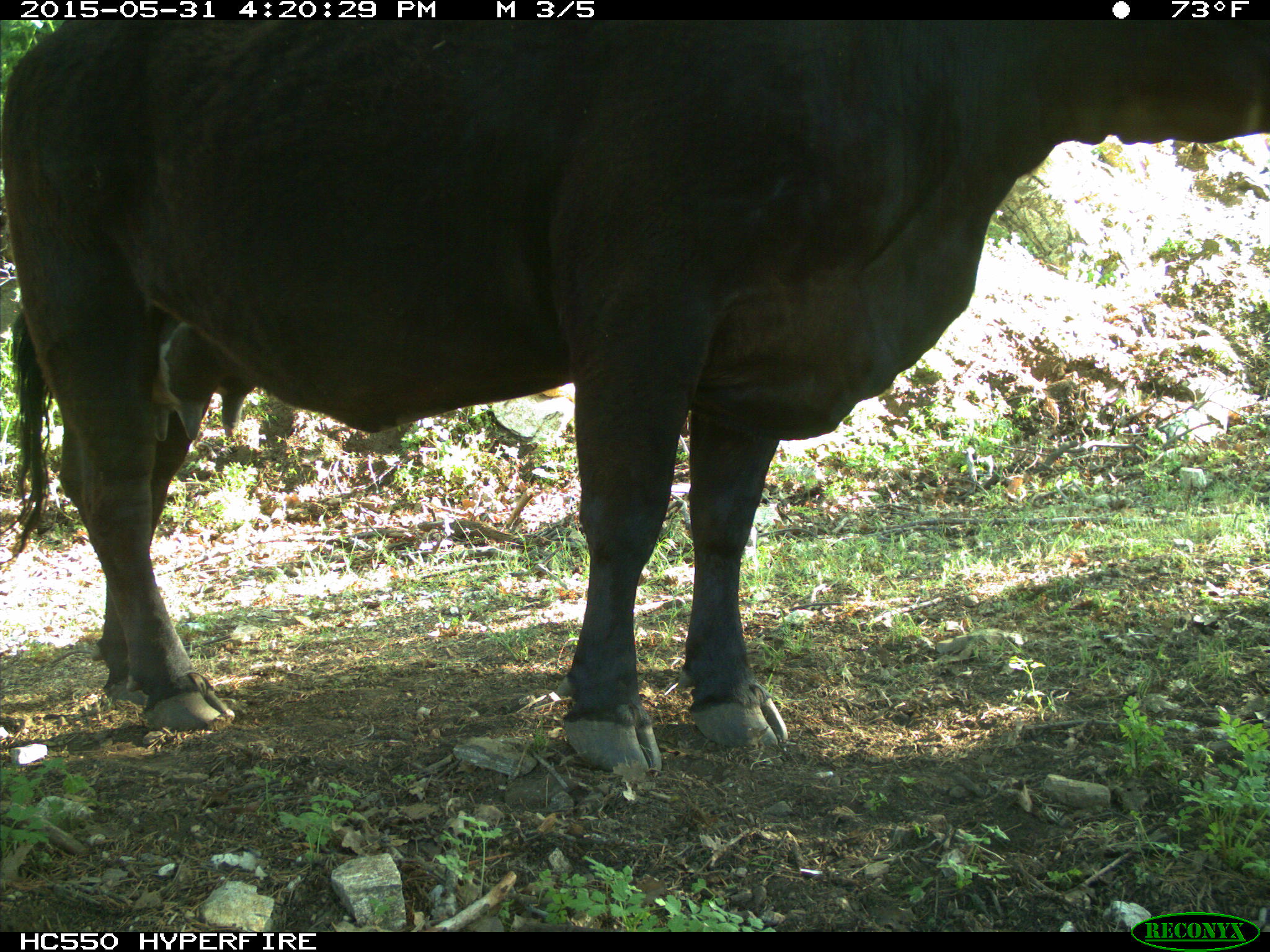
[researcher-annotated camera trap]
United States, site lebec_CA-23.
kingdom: Animalia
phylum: Chordata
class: Mammalia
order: Artiodactyla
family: Bovidae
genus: Bos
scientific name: Bos taurus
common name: domestic cow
Bos taurus (domestic cow).